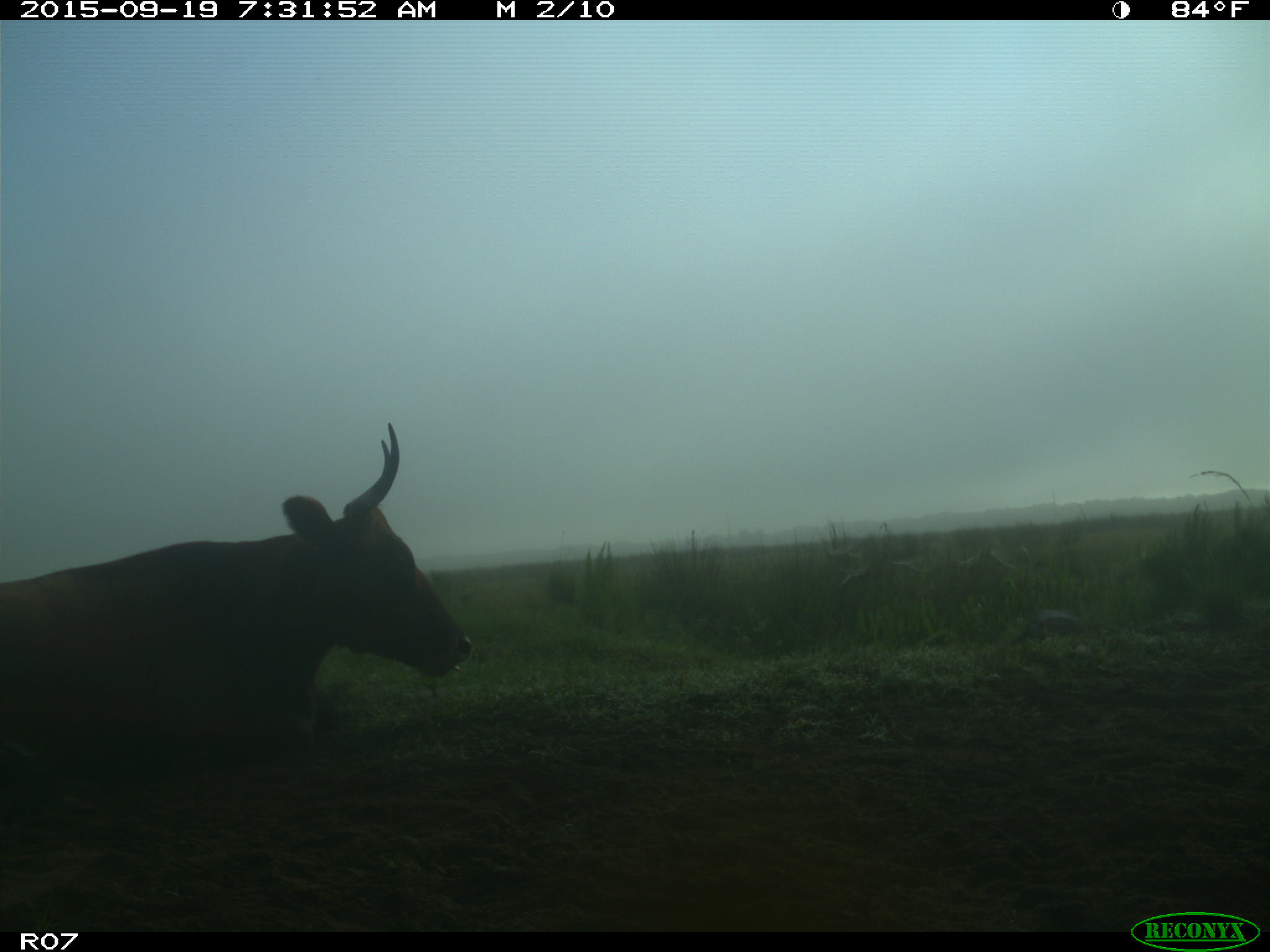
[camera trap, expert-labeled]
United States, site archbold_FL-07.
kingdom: Animalia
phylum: Chordata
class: Mammalia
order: Artiodactyla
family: Bovidae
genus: Bos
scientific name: Bos taurus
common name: domestic cow